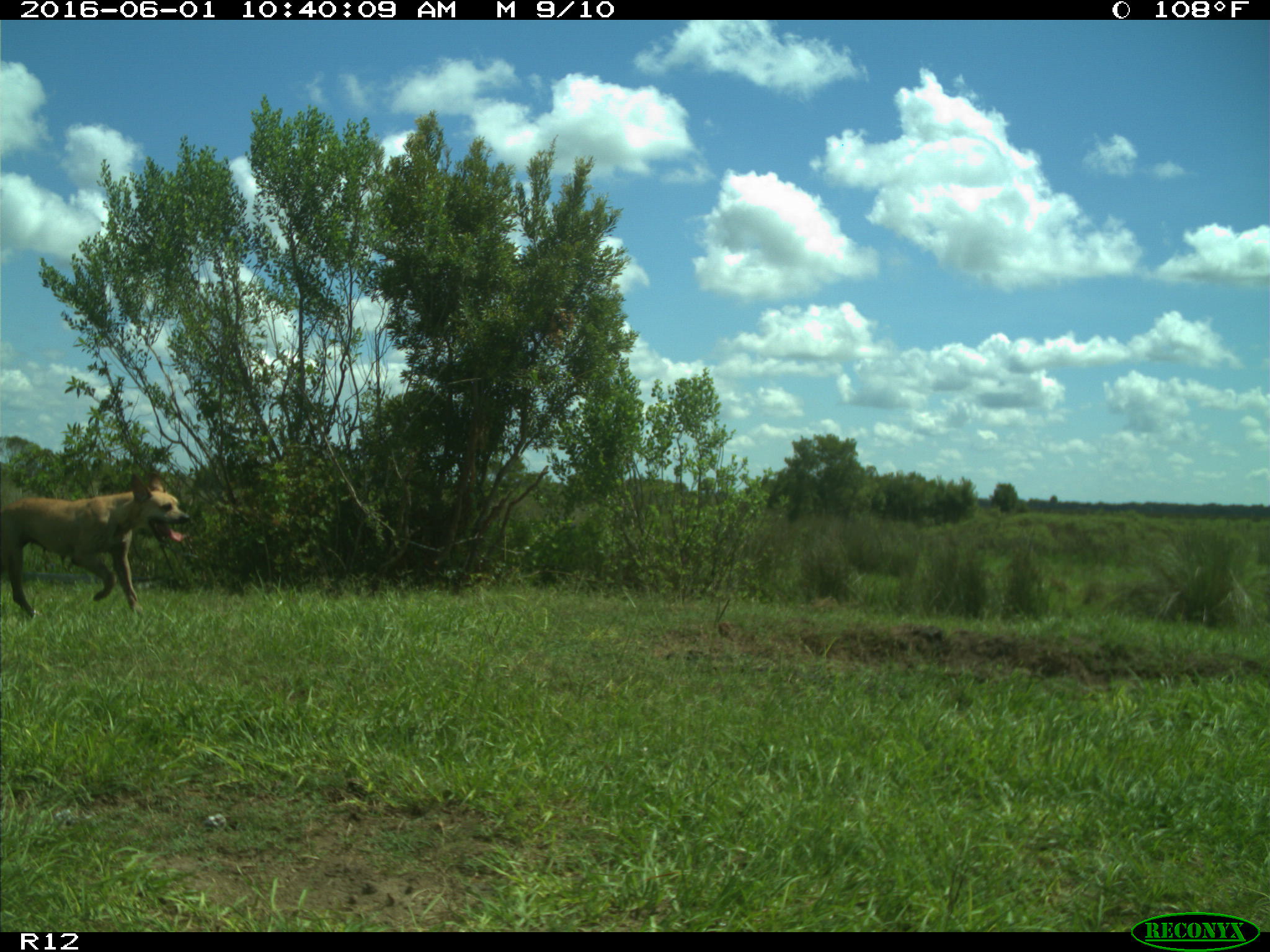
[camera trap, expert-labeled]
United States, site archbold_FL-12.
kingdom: Animalia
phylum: Chordata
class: Mammalia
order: Carnivora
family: Canidae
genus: Canis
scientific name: Canis familiaris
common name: domestic dog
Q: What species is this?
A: Canis familiaris (domestic dog).